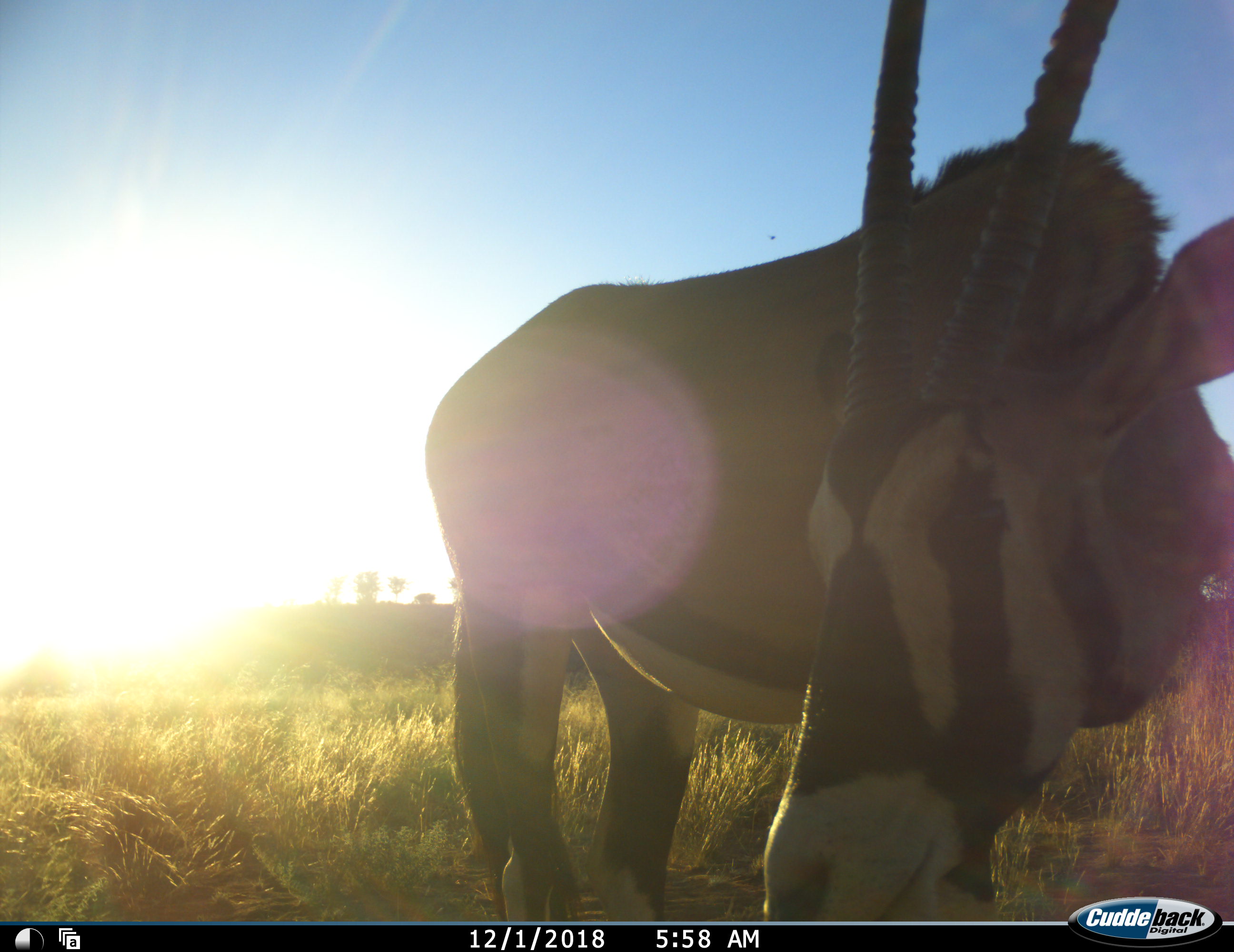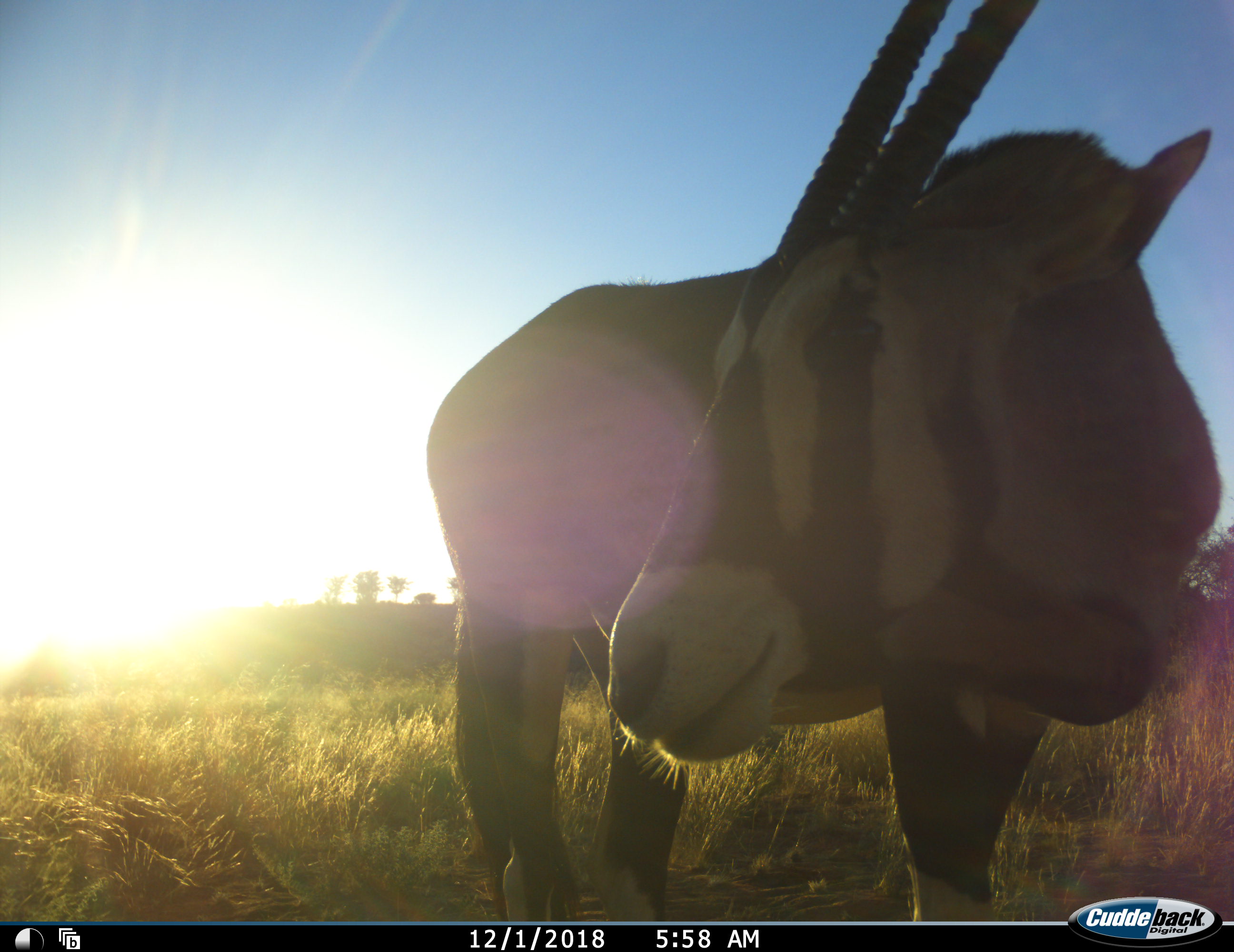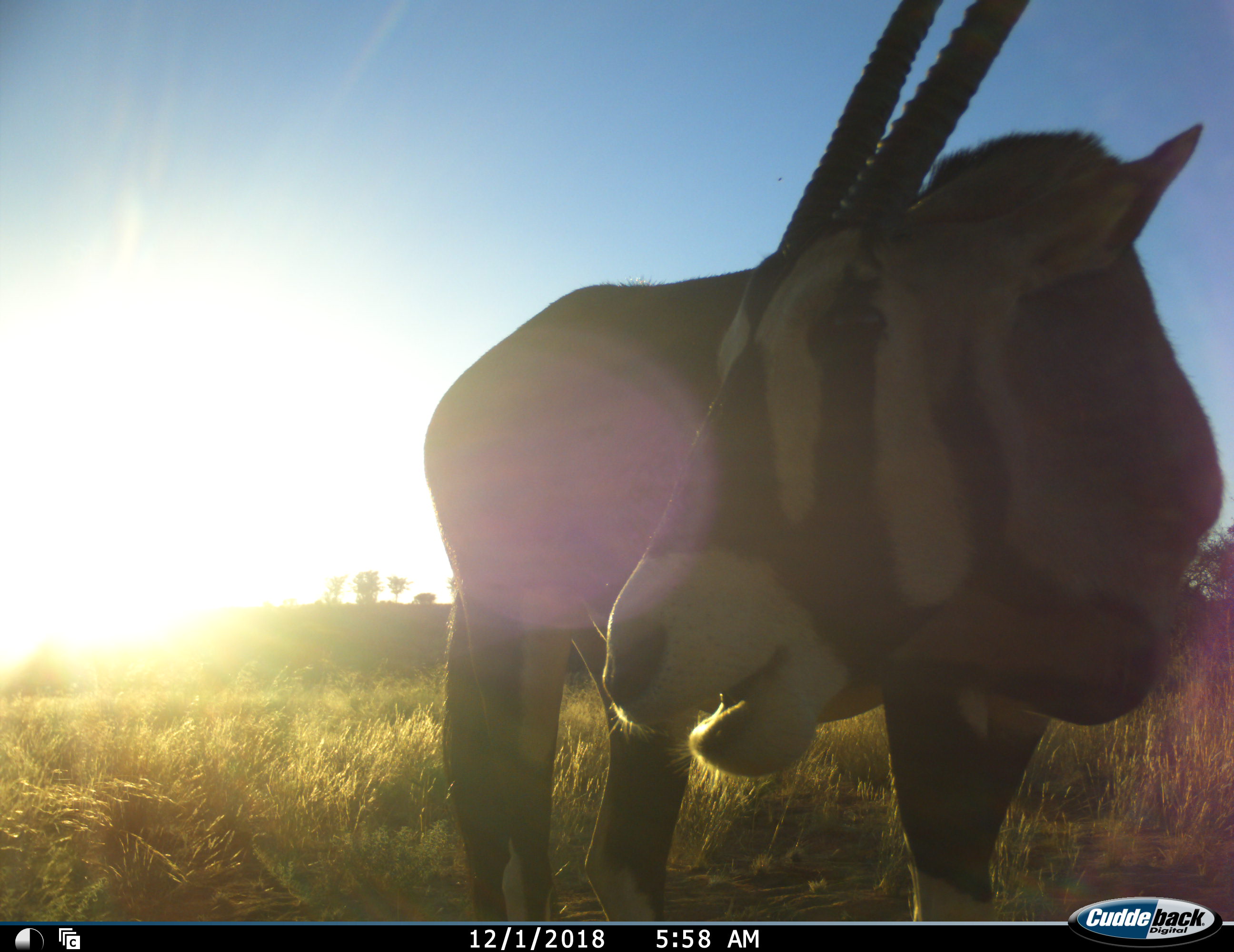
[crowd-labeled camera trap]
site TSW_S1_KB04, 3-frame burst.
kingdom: Animalia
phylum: Chordata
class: Mammalia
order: Artiodactyla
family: Bovidae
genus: Oryx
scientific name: Oryx gazella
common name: gemsbok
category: oryx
Oryx (gemsbok) (Oryx gazella), count 1. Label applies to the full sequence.